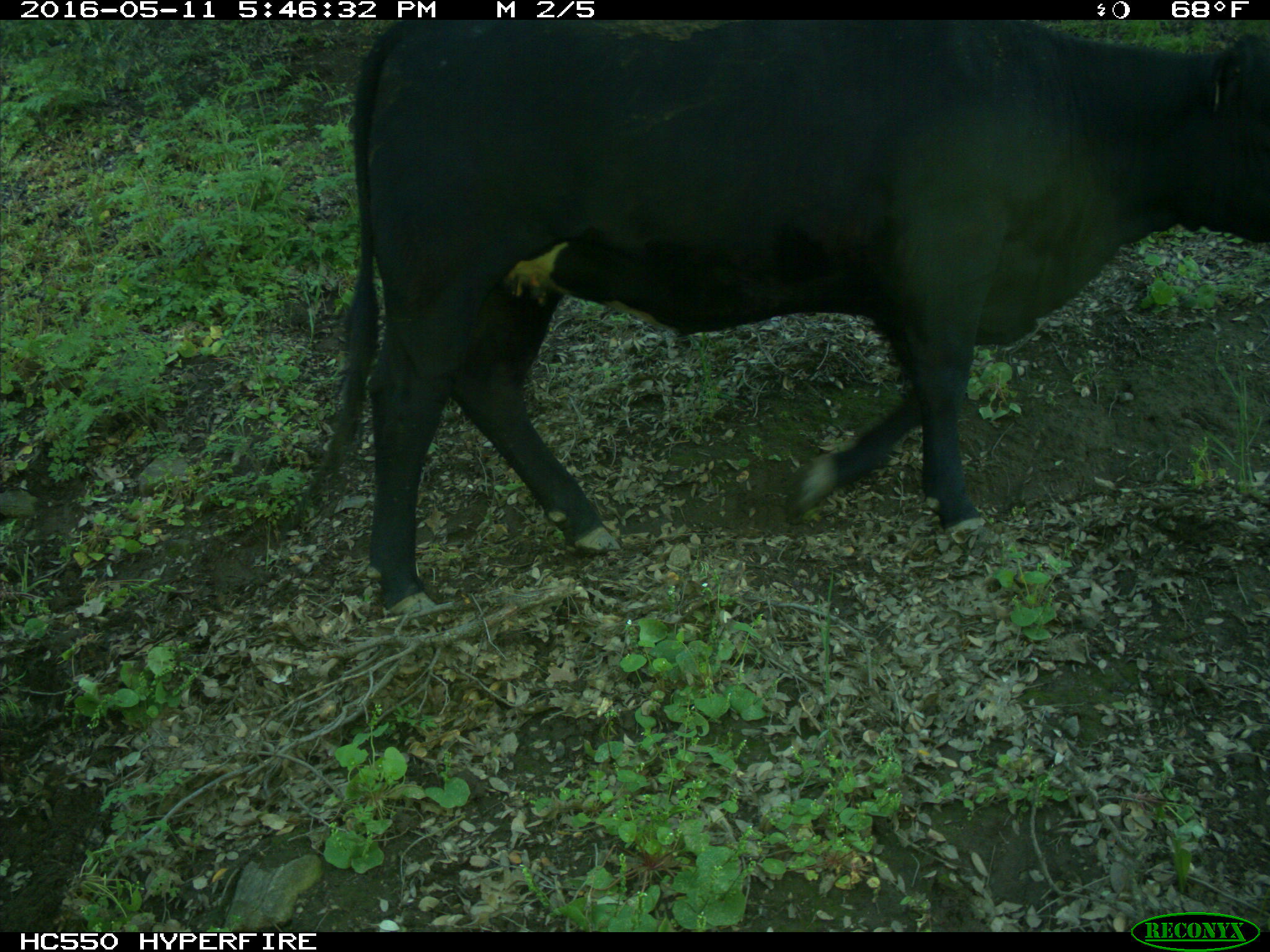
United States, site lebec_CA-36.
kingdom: Animalia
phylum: Chordata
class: Mammalia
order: Artiodactyla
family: Bovidae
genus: Bos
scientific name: Bos taurus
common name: domestic cow